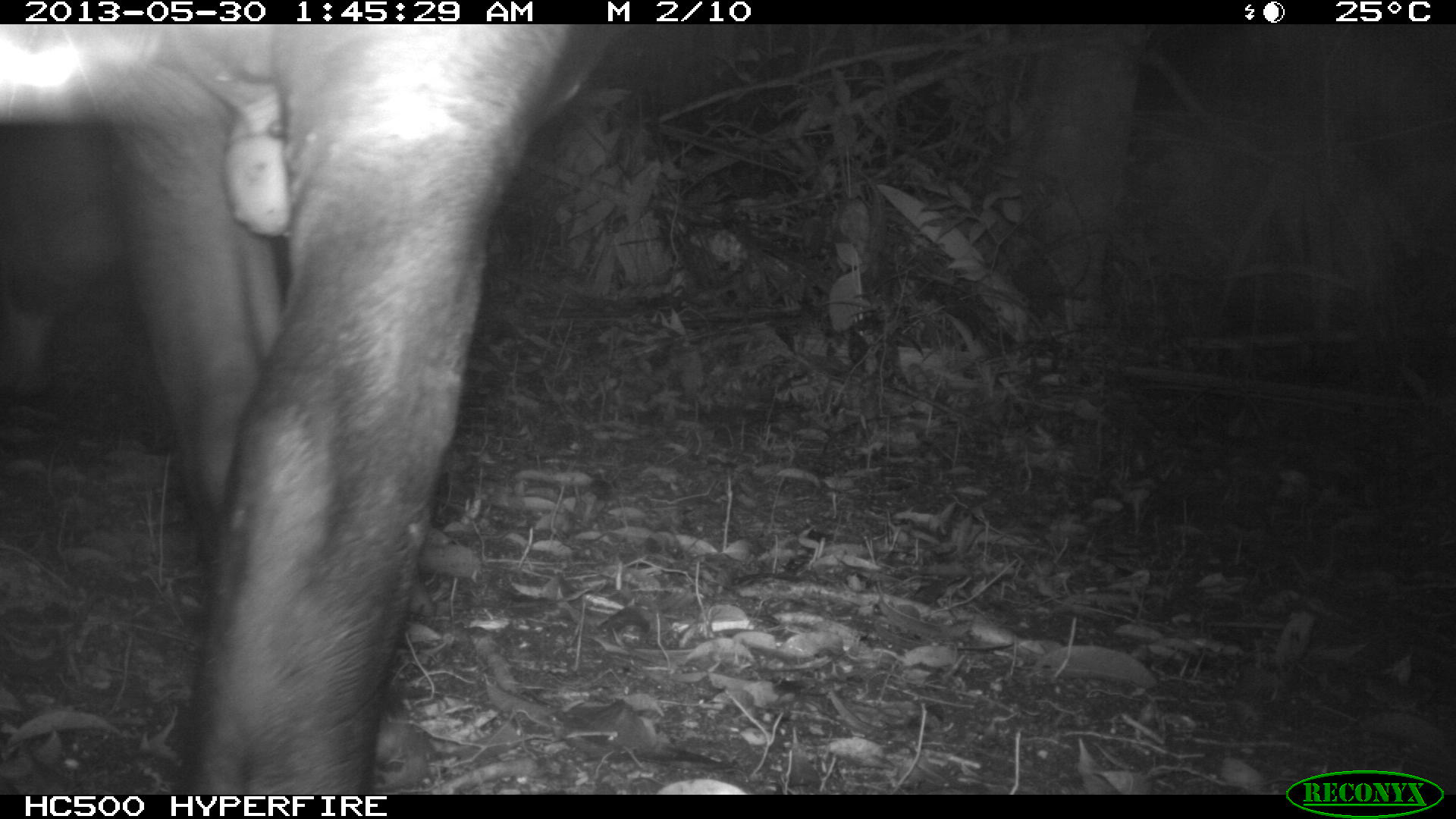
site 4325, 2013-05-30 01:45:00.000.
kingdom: Animalia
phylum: Chordata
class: Mammalia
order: Perissodactyla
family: Tapiridae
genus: Tapirus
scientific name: Tapirus bairdii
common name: baird's tapir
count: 1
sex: male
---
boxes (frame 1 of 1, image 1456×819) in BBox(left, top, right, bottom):
tapirus bairdii: BBox(0, 24, 624, 793)